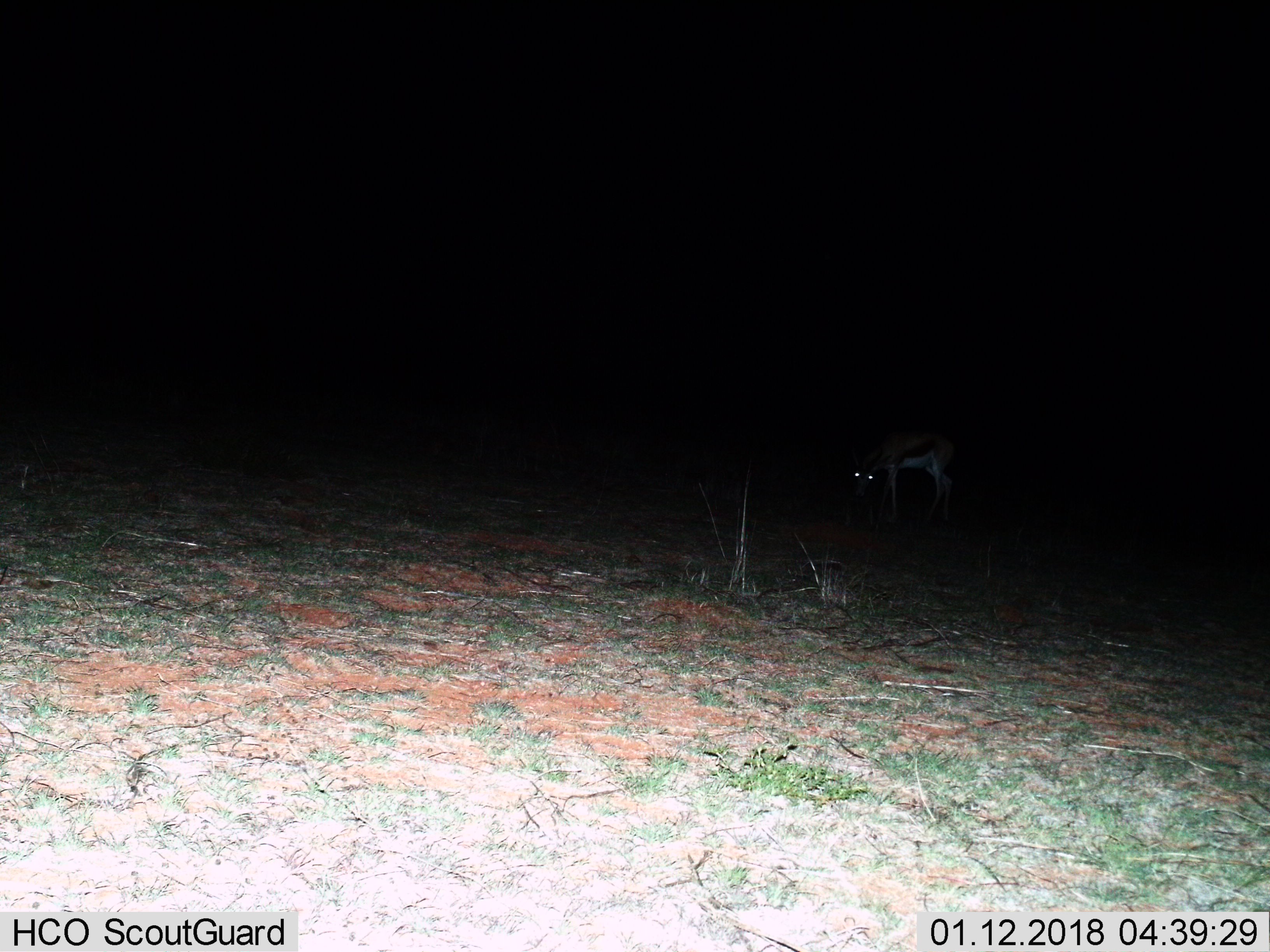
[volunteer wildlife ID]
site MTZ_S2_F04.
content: unidentified animal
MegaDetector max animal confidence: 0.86